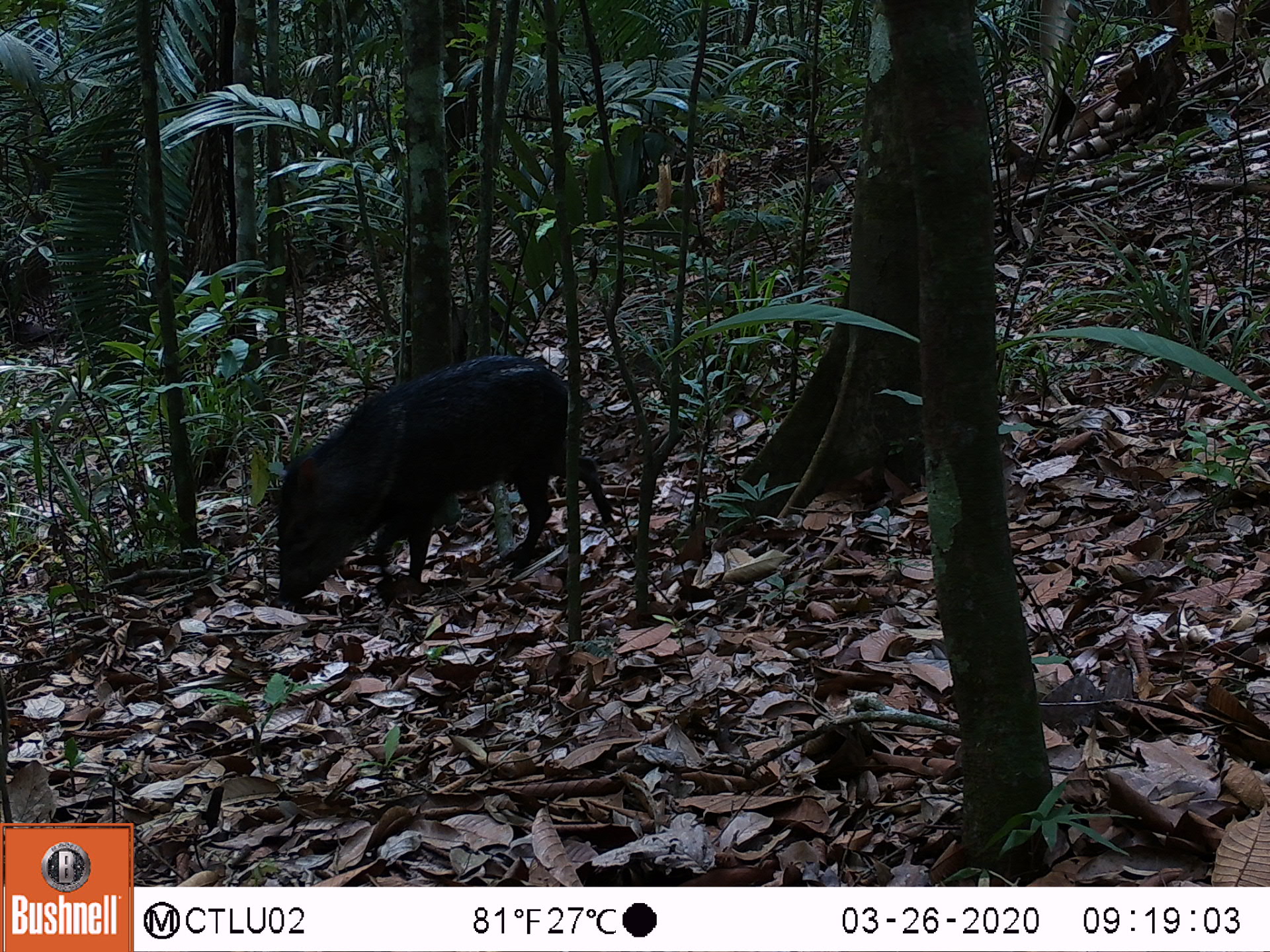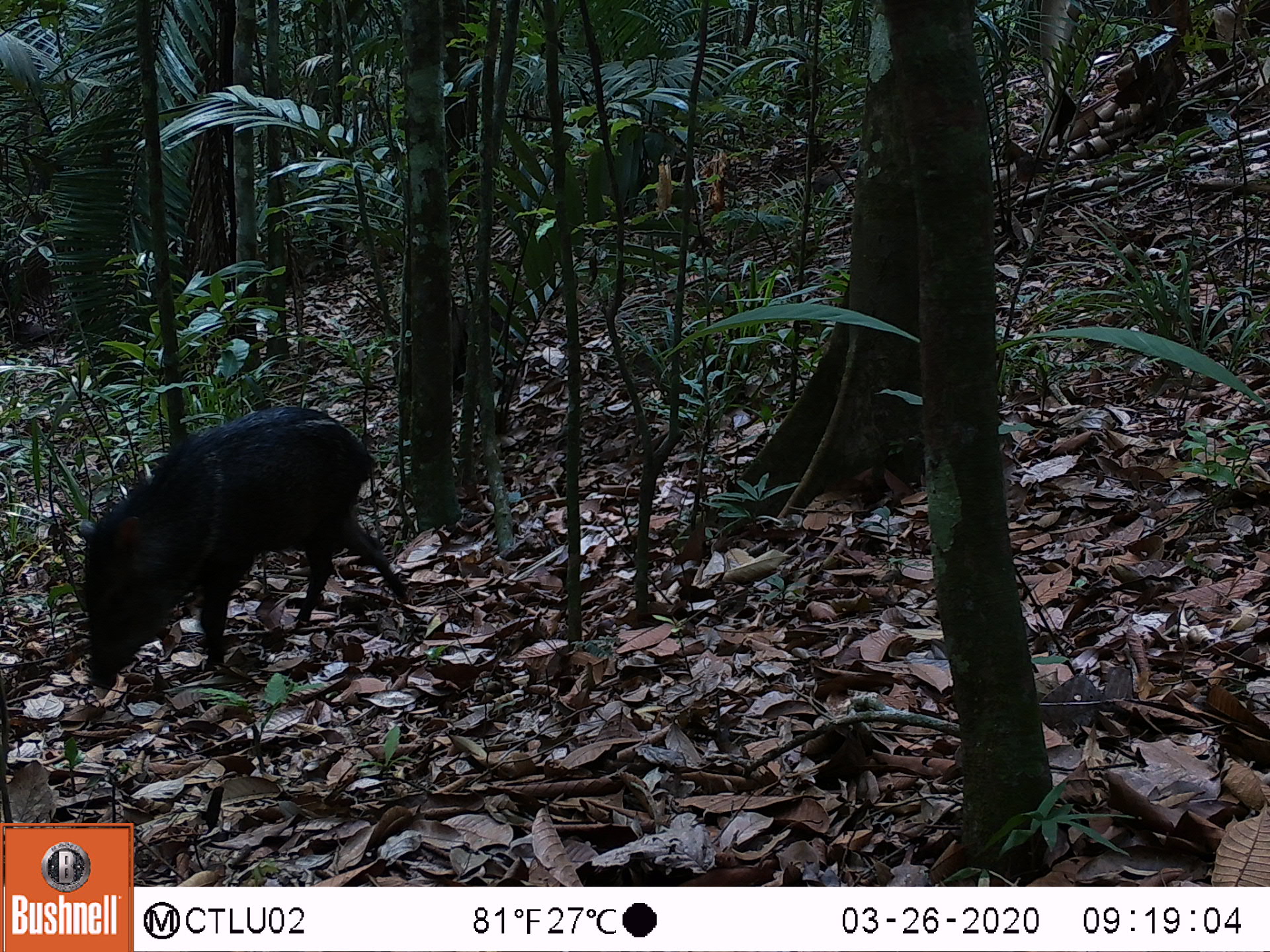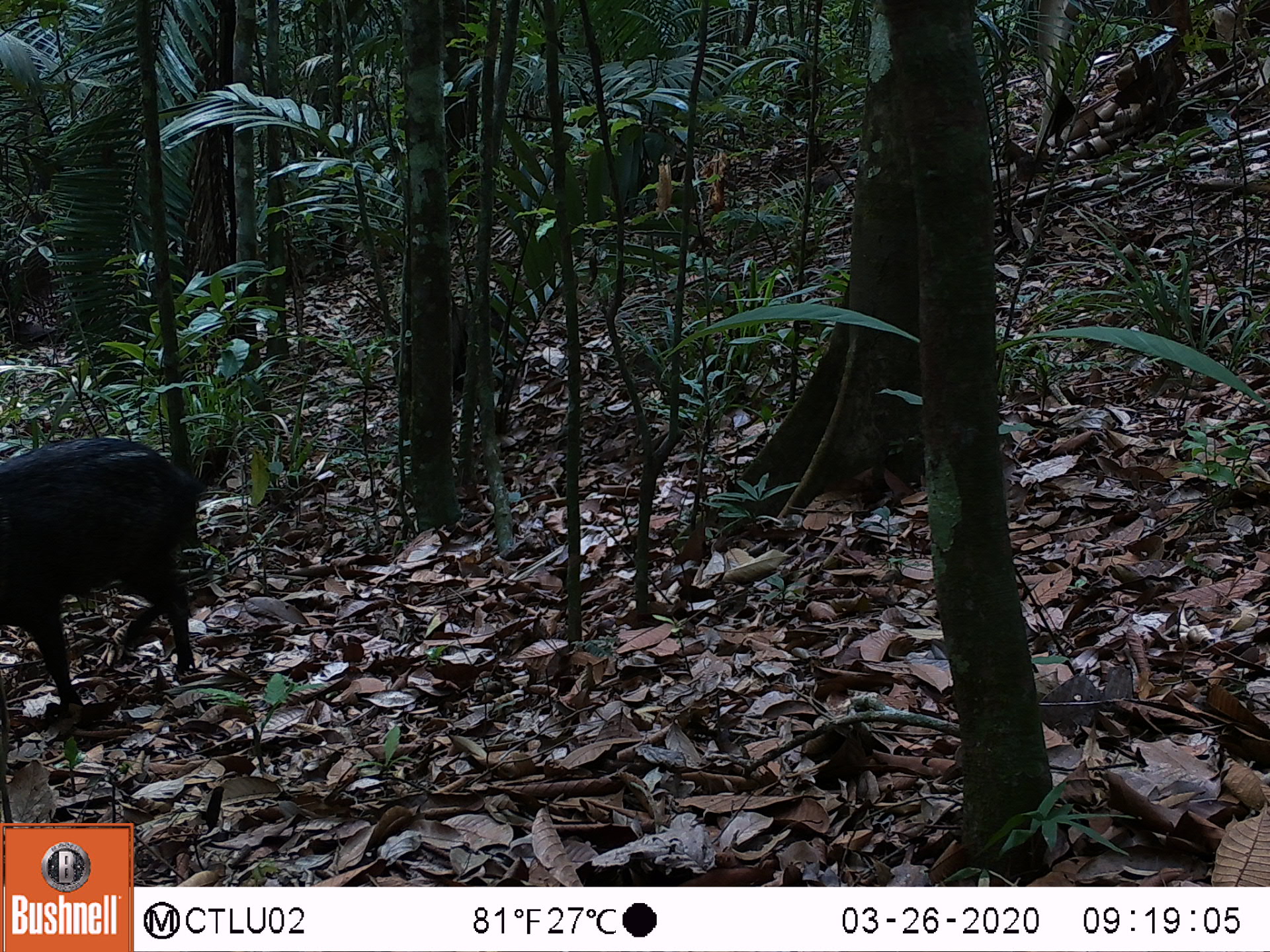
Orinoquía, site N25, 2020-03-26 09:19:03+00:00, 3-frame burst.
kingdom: Animalia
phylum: Chordata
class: Mammalia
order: Artiodactyla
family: Tayassuidae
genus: Pecari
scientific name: Pecari tajacu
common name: collared peccary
Collared peccary (Pecari tajacu).